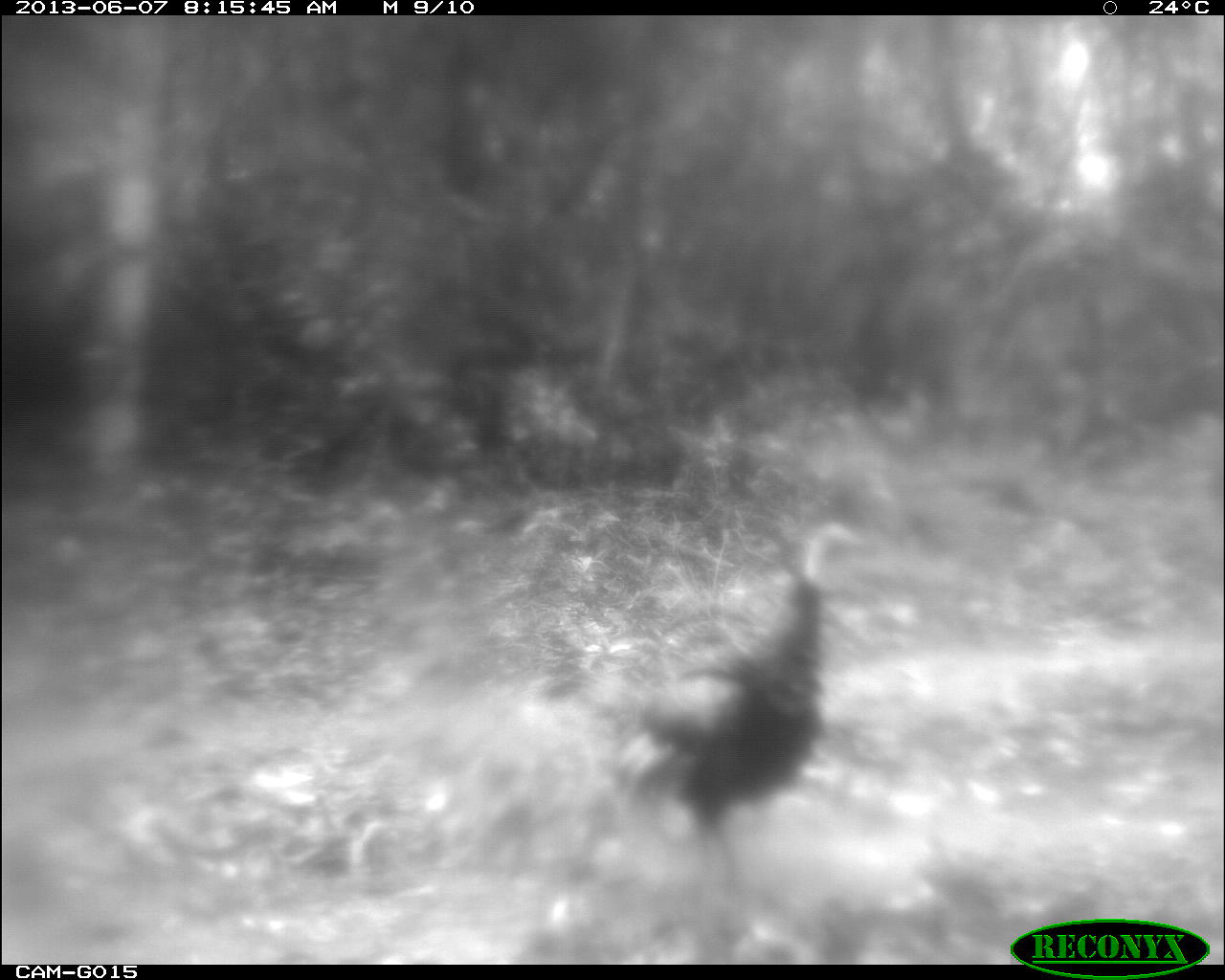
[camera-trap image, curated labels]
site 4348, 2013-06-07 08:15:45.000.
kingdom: Animalia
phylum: Chordata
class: Aves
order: Galliformes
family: Phasianidae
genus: Meleagris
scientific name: Meleagris ocellata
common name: ocellated turkey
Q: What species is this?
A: Meleagris ocellata (ocellated turkey).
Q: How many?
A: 1.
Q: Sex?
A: Female.